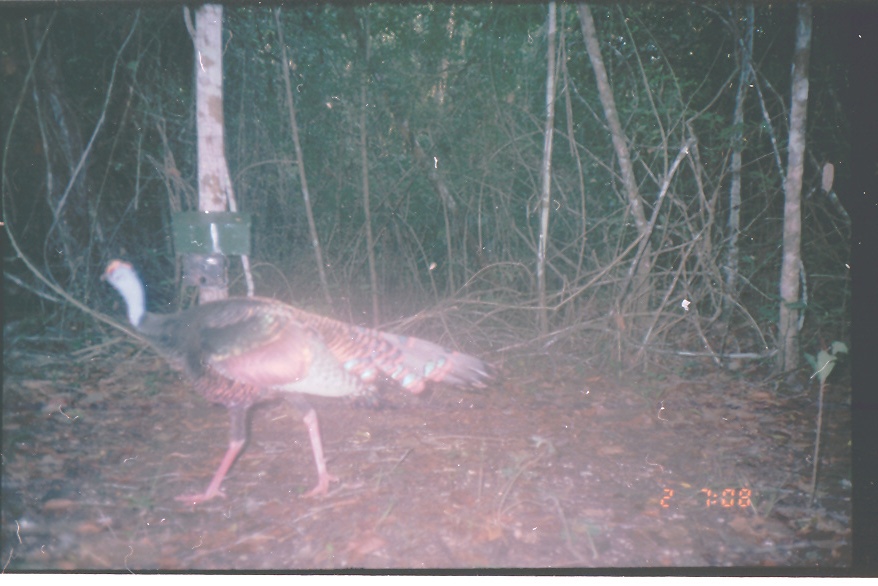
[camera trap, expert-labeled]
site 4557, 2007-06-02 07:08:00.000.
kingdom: Animalia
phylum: Chordata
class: Aves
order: Galliformes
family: Phasianidae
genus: Meleagris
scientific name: Meleagris ocellata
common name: ocellated turkey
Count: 1.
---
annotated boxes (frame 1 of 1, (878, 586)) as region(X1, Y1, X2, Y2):
meleagris ocellata: region(99, 257, 504, 504)